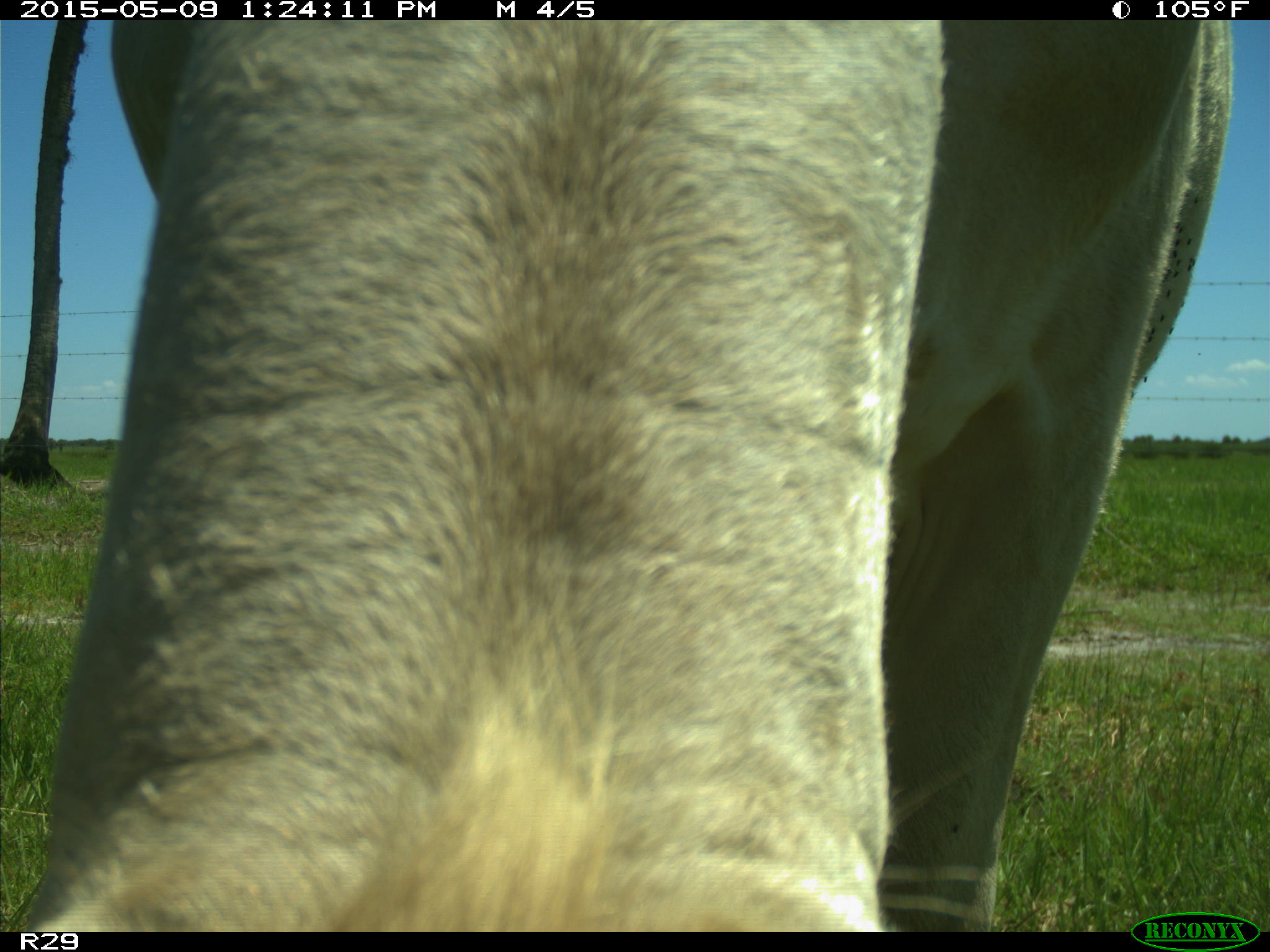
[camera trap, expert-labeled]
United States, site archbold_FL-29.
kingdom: Animalia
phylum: Chordata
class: Mammalia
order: Artiodactyla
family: Bovidae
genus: Bos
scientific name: Bos taurus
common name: domestic cow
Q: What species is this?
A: Bos taurus (domestic cow).